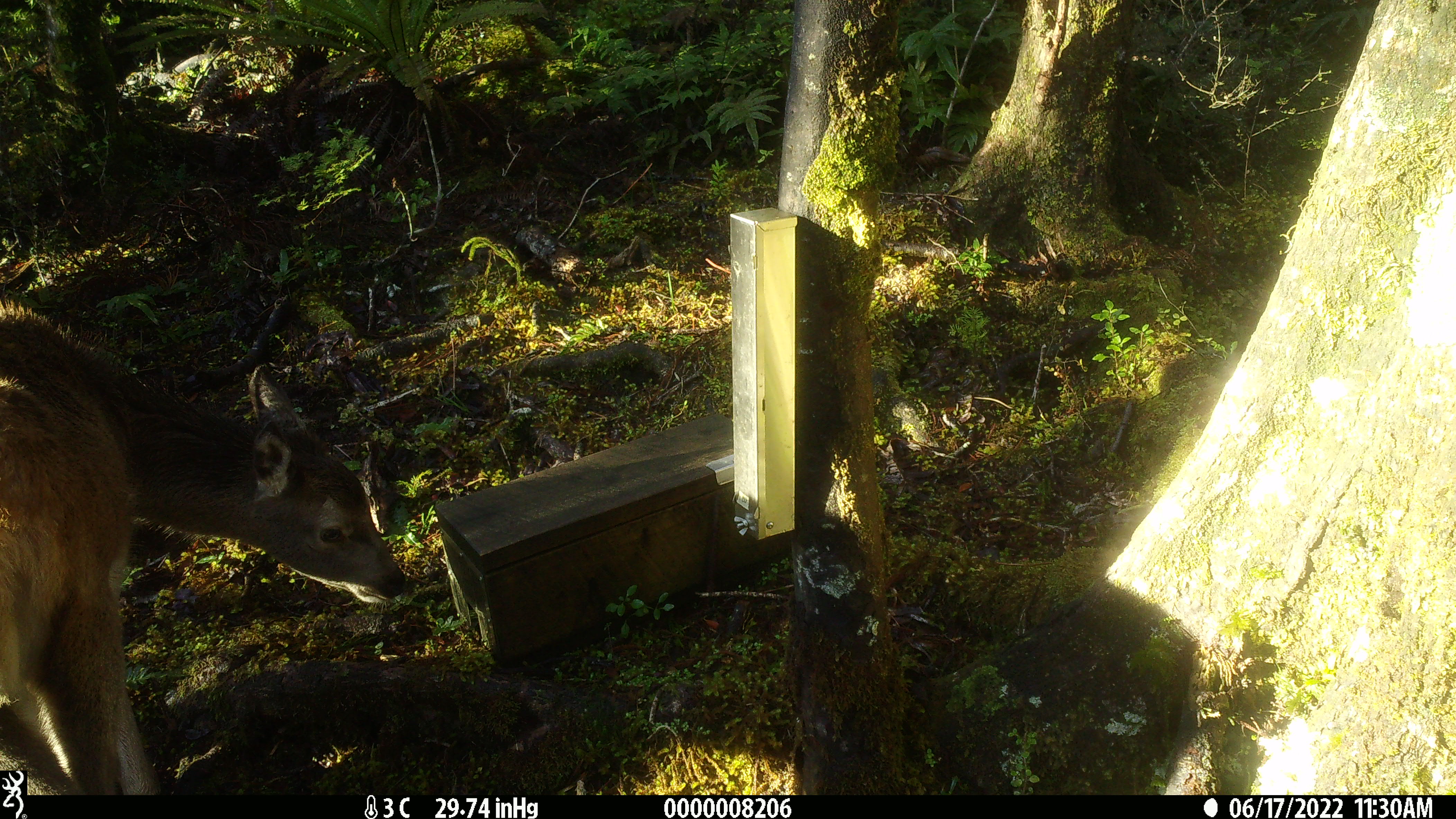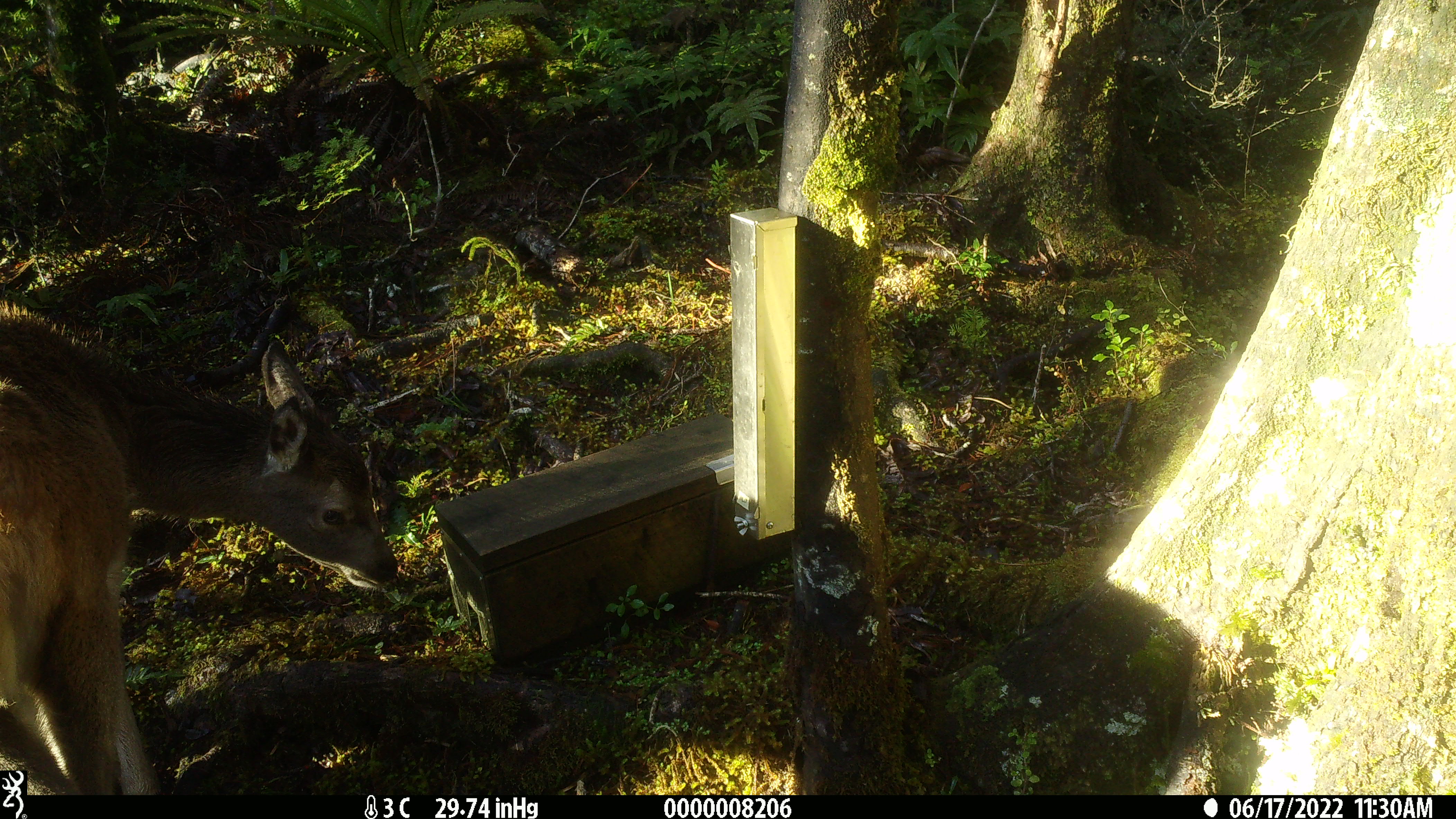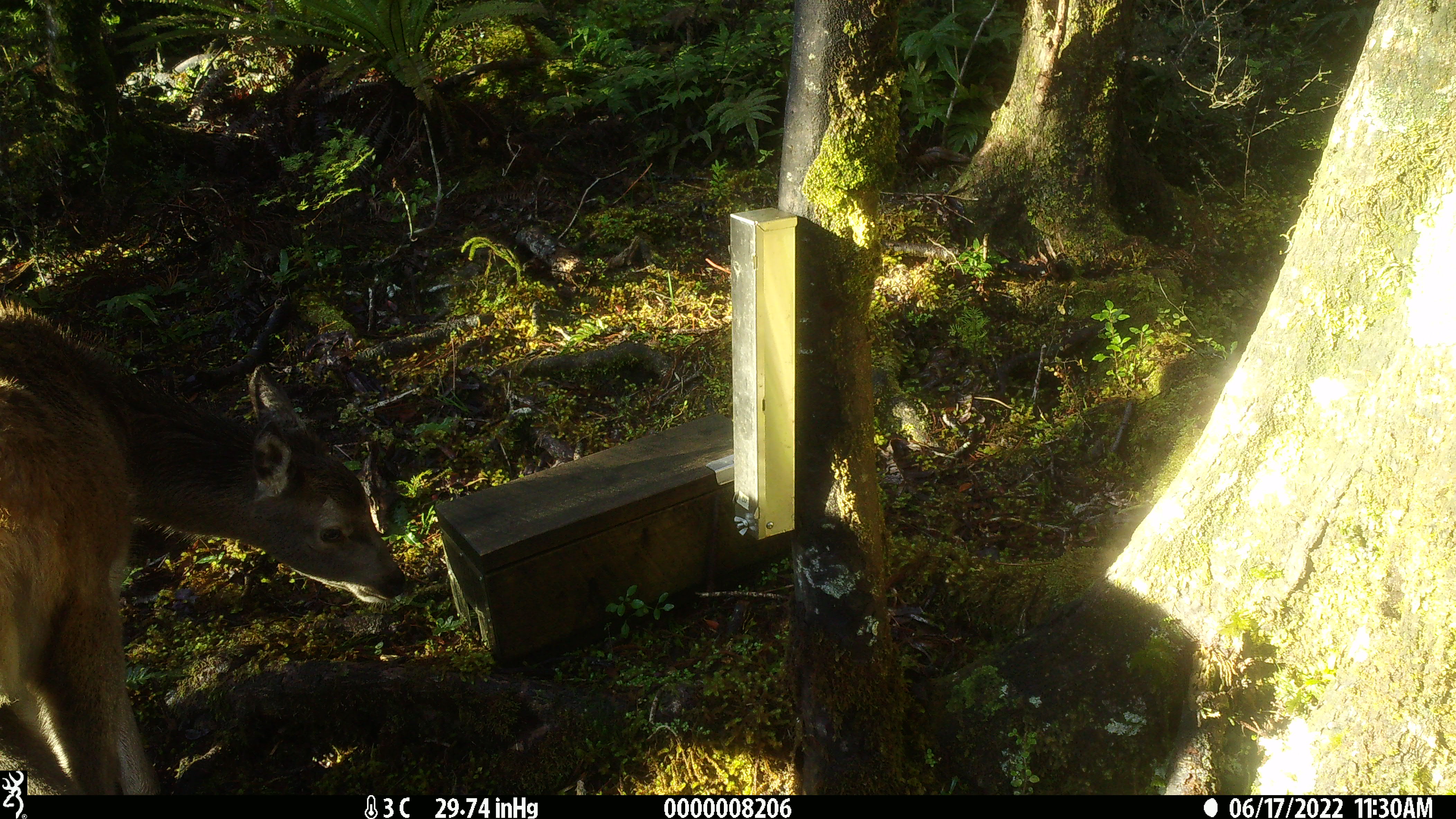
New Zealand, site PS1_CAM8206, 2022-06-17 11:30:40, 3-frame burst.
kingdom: Animalia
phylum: Chordata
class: Mammalia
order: Artiodactyla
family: Cervidae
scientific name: Cervidae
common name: deer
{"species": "deer (Cervidae)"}